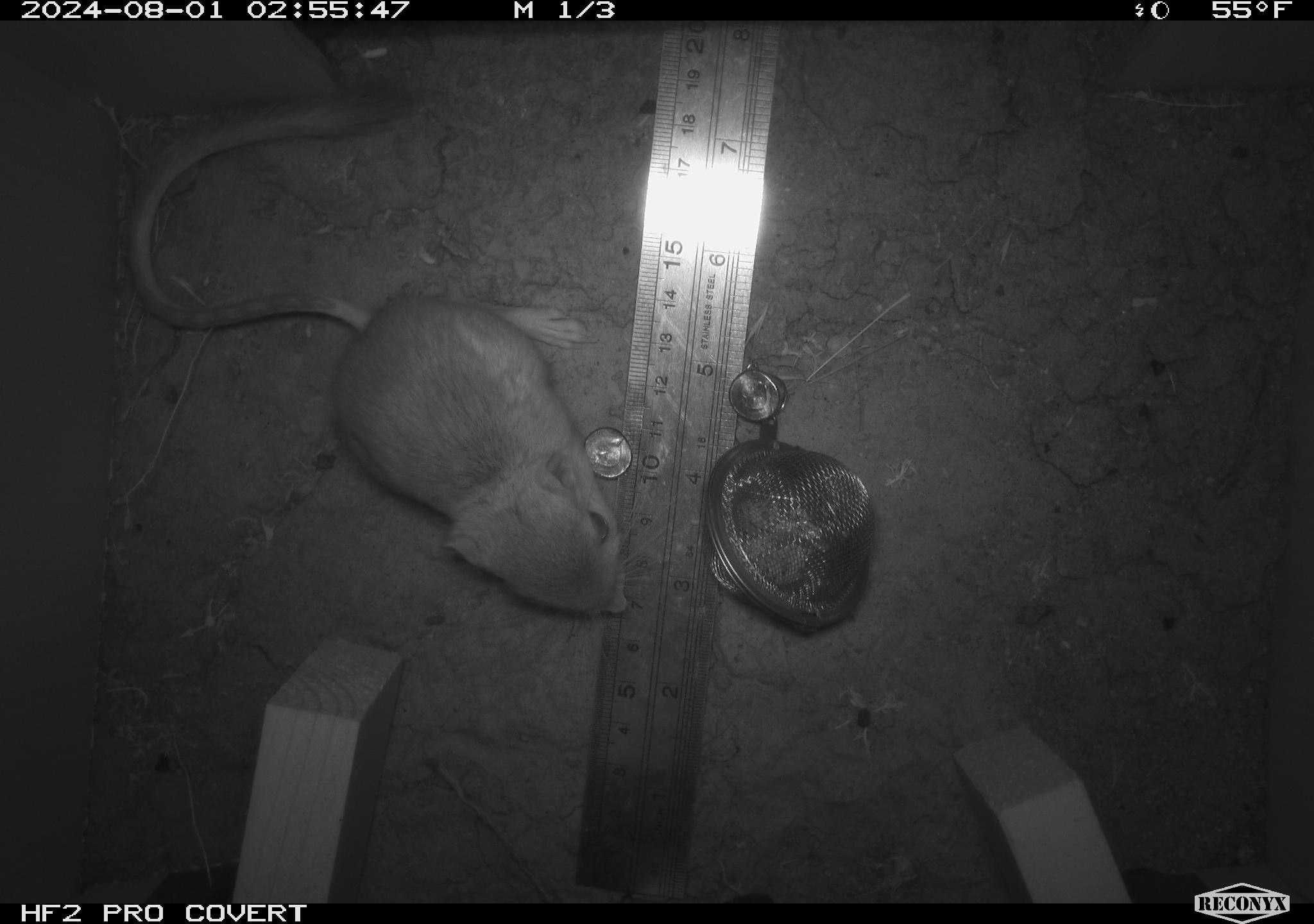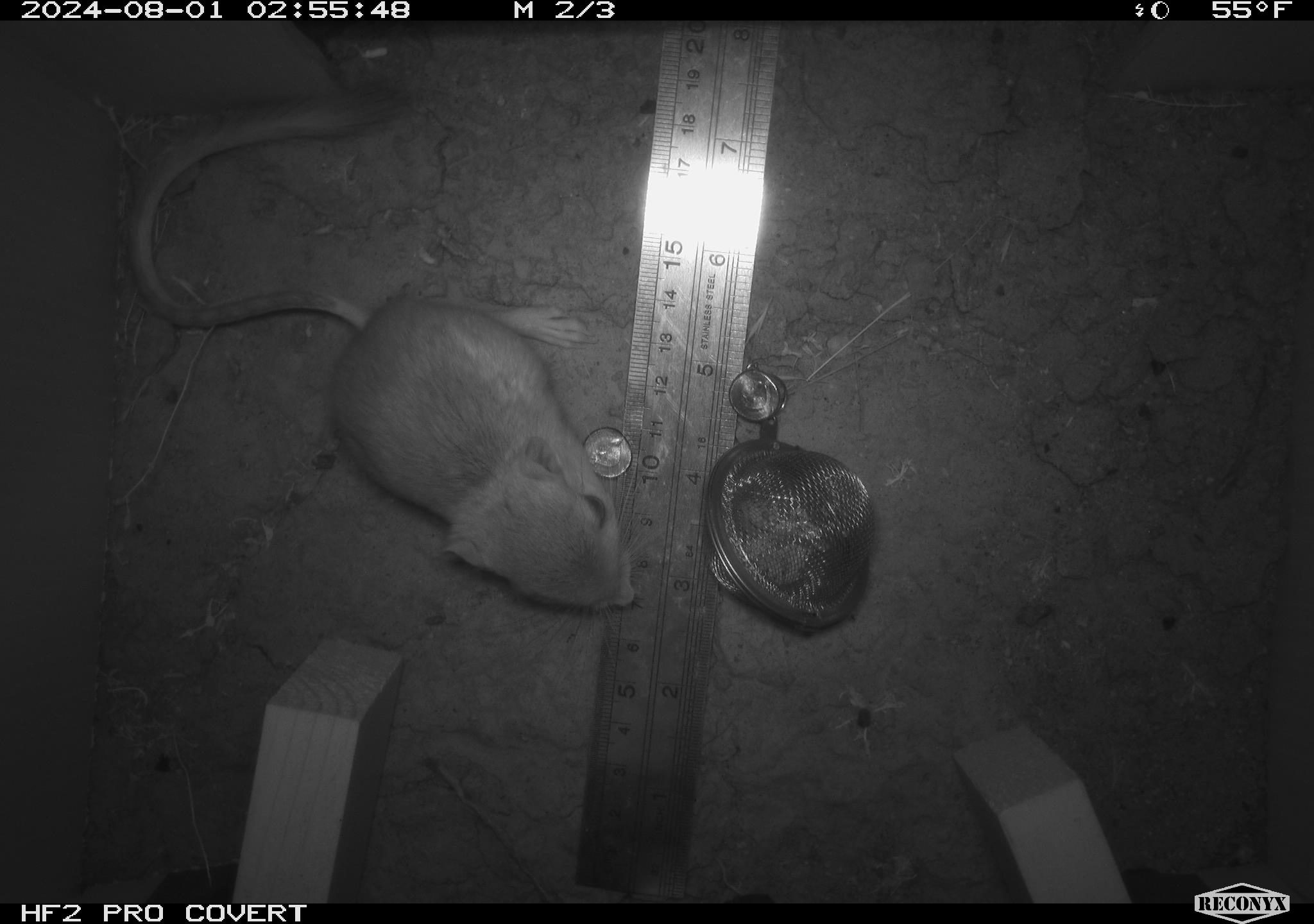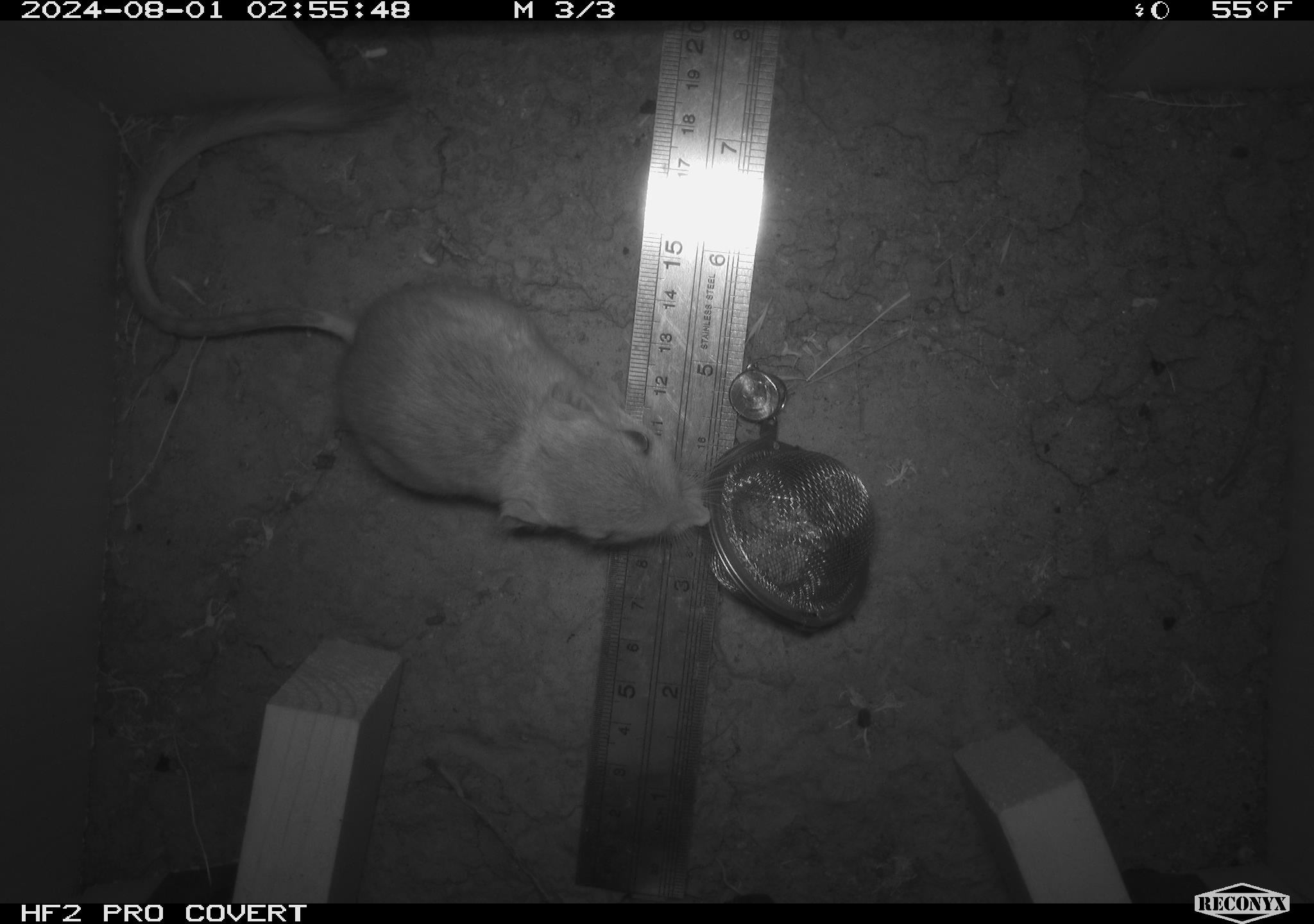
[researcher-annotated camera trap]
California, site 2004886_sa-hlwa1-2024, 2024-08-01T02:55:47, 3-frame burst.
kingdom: Animalia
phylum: Chordata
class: Mammalia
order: Rodentia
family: Heteromyidae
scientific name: Heteromyidae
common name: kangaroo rats and pocket mice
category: heteromyidae family